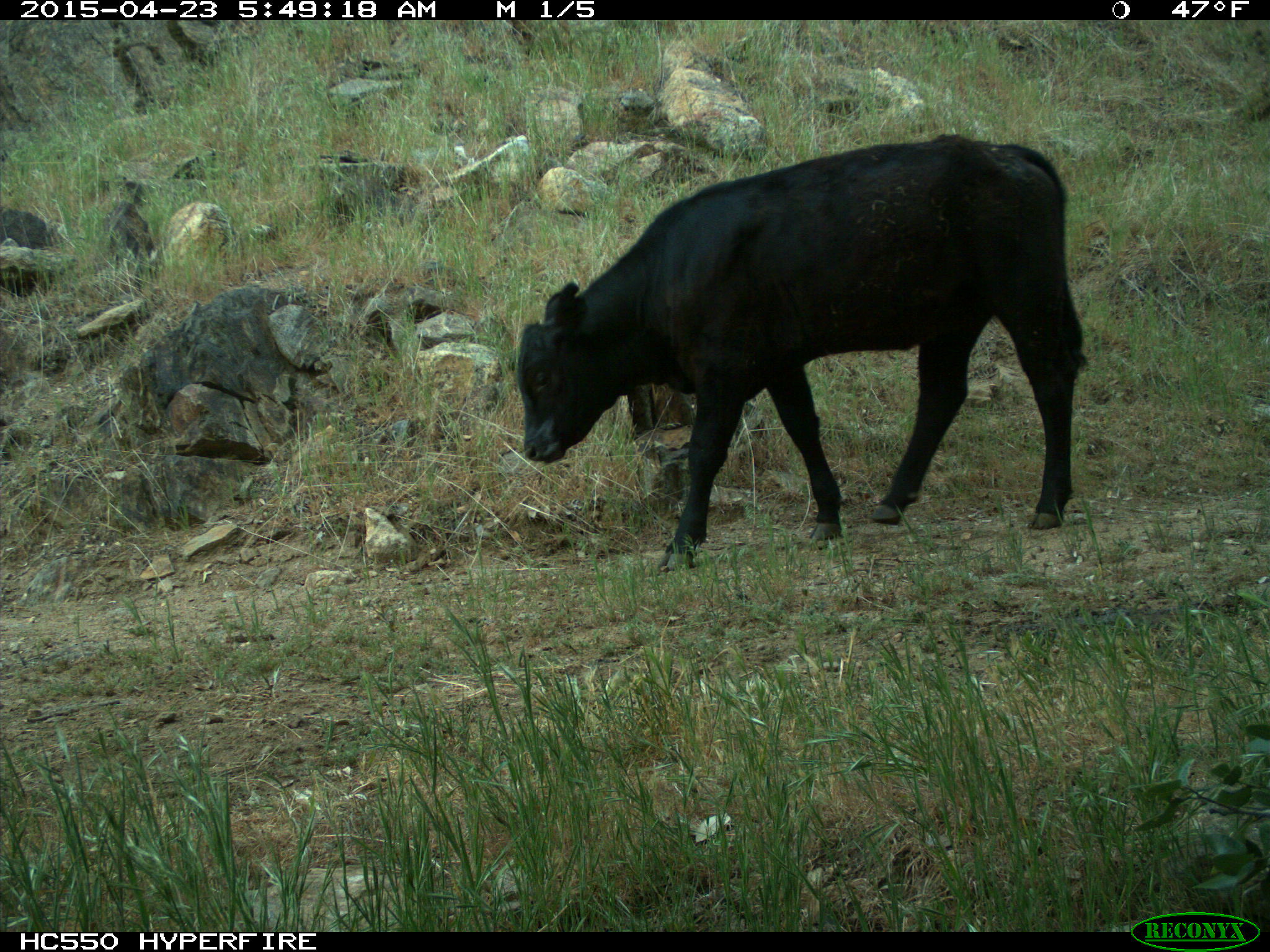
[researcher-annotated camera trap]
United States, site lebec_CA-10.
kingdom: Animalia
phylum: Chordata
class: Mammalia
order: Artiodactyla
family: Bovidae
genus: Bos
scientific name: Bos taurus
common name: domestic cow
Bos taurus (domestic cow).